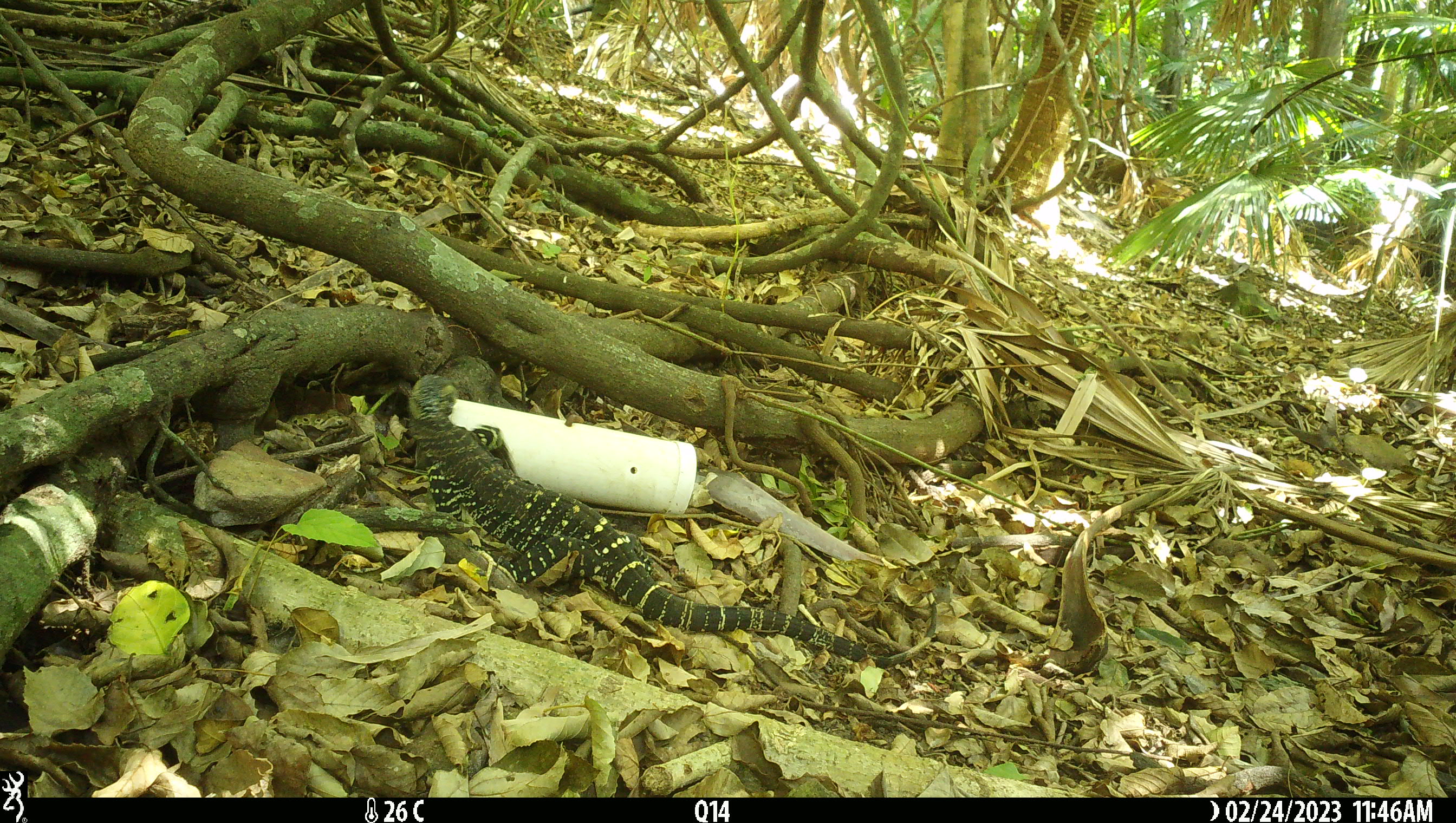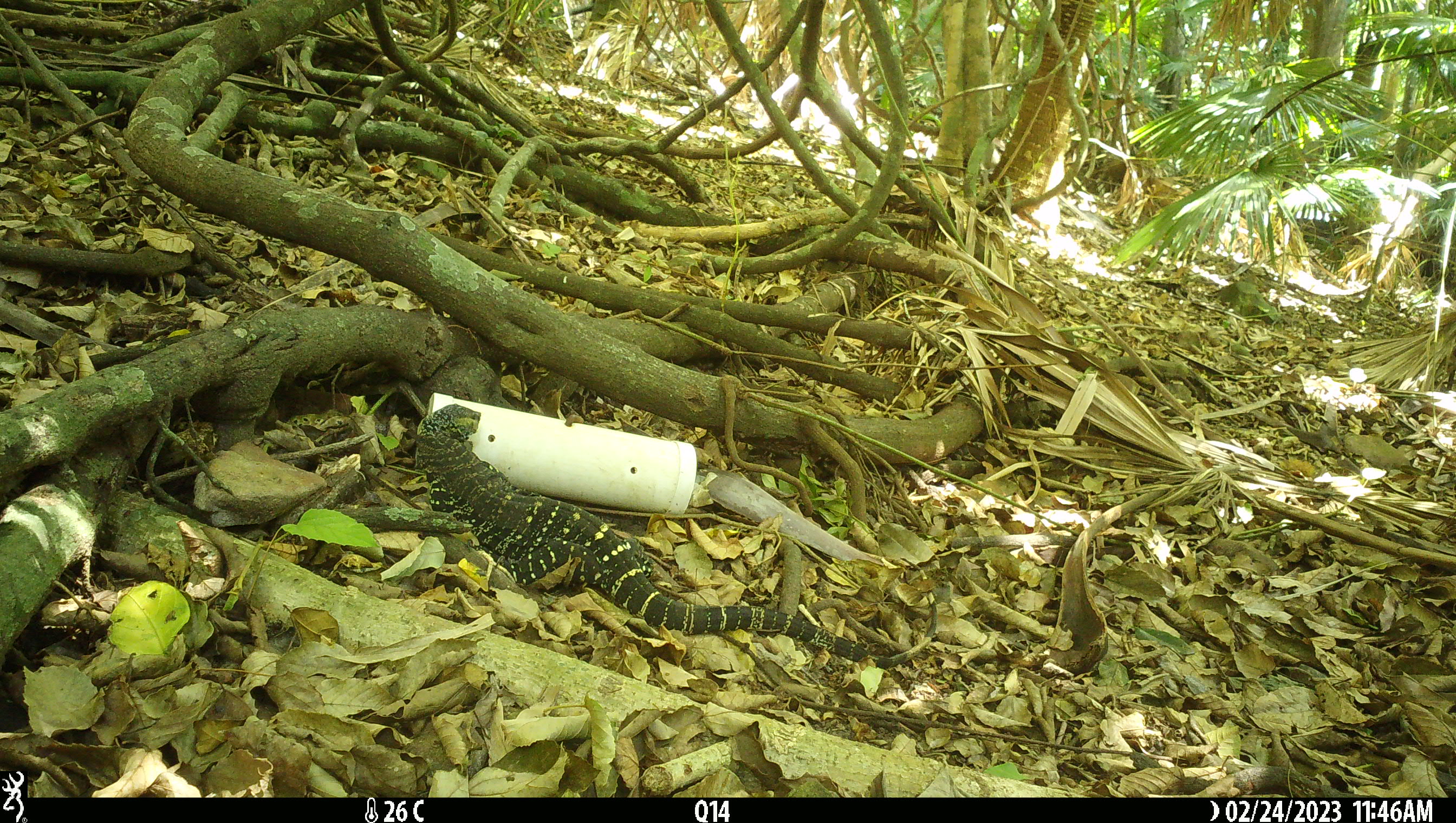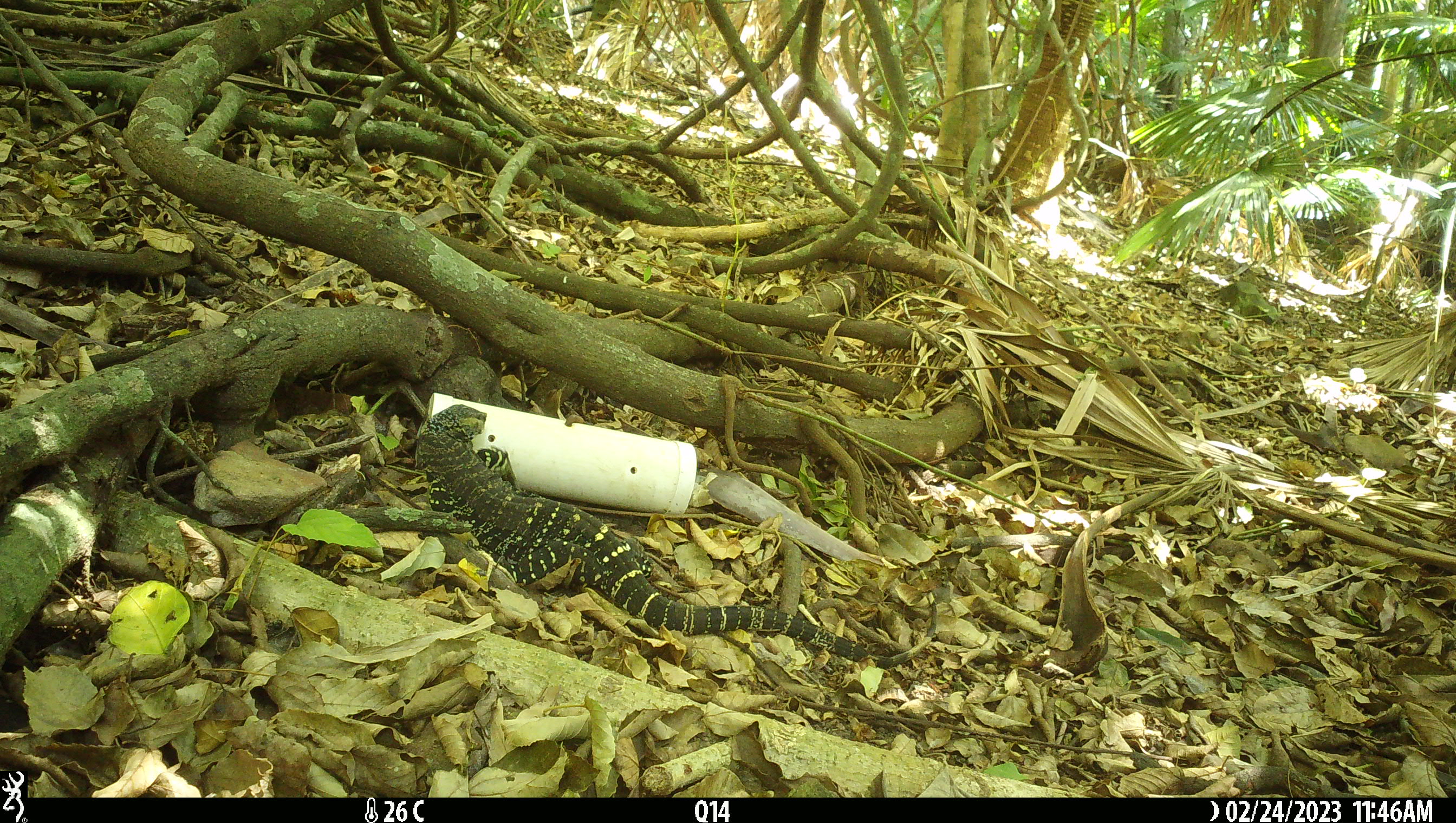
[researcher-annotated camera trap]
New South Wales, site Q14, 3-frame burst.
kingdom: Animalia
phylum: Chordata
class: Reptilia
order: Squamata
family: Varanidae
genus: Varanus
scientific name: Varanus varius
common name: lace monitor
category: goanna